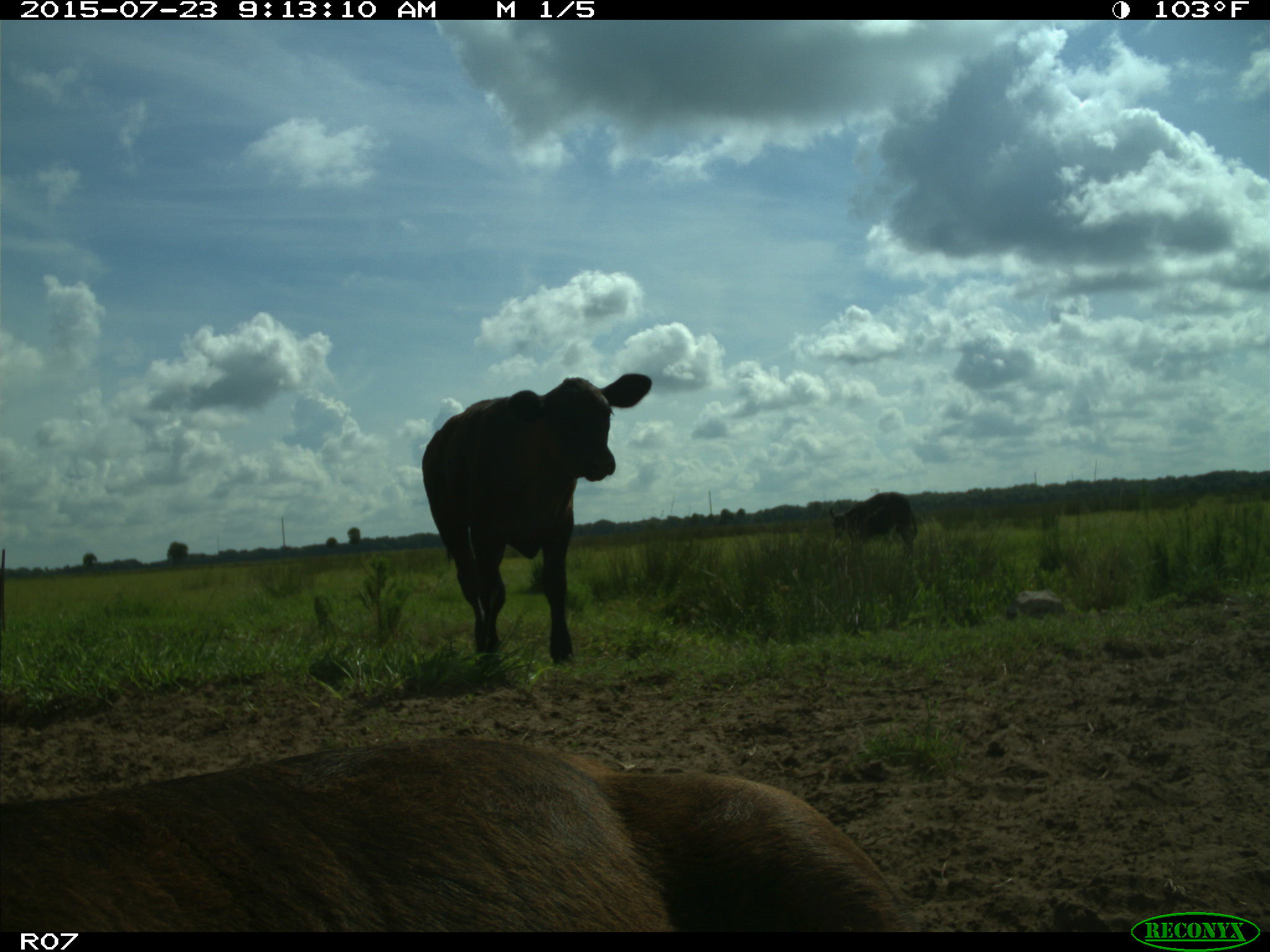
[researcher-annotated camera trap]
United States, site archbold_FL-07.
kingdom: Animalia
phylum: Chordata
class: Mammalia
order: Artiodactyla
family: Bovidae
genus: Bos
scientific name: Bos taurus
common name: domestic cow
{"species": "Bos taurus (domestic cow)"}